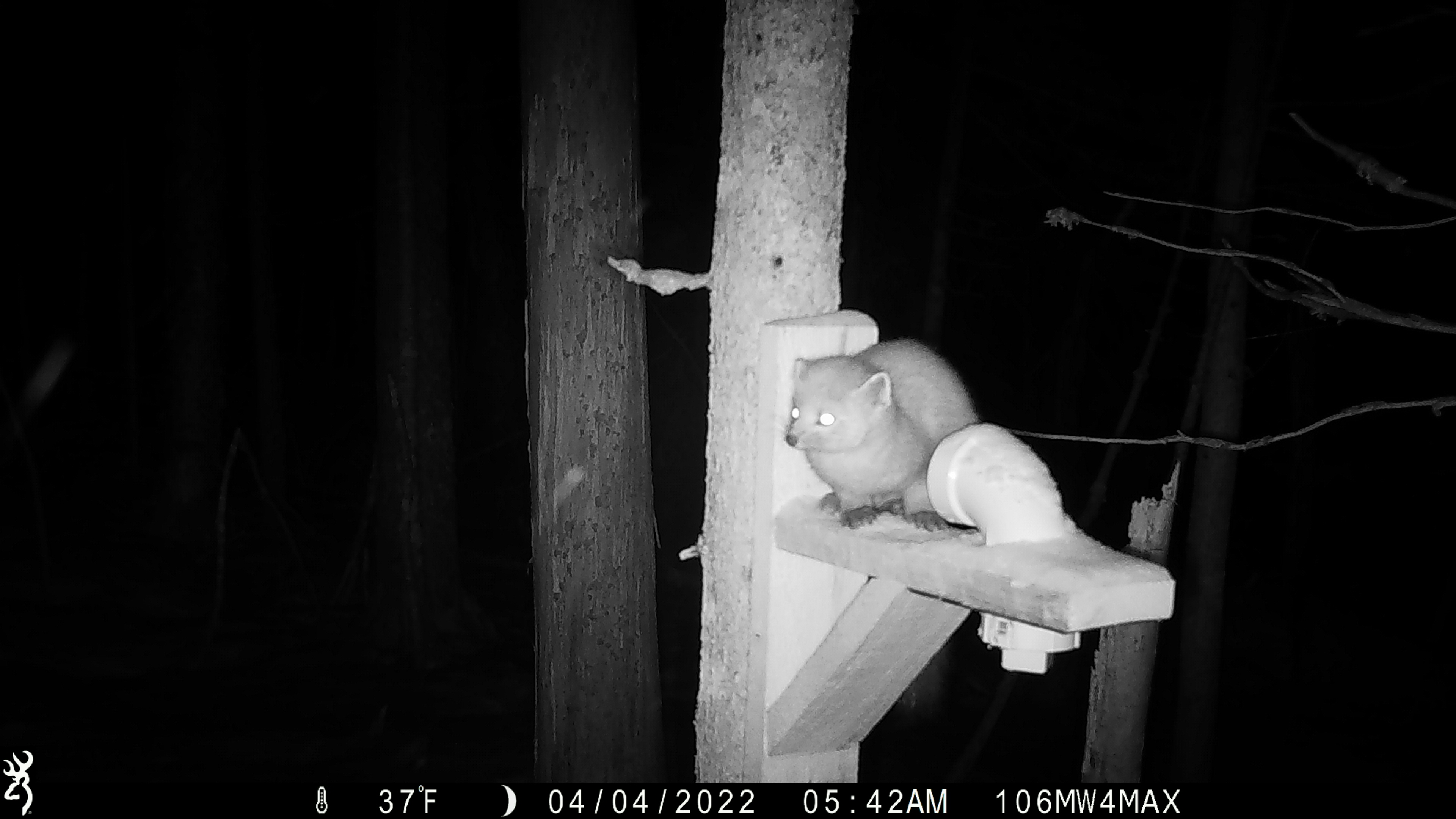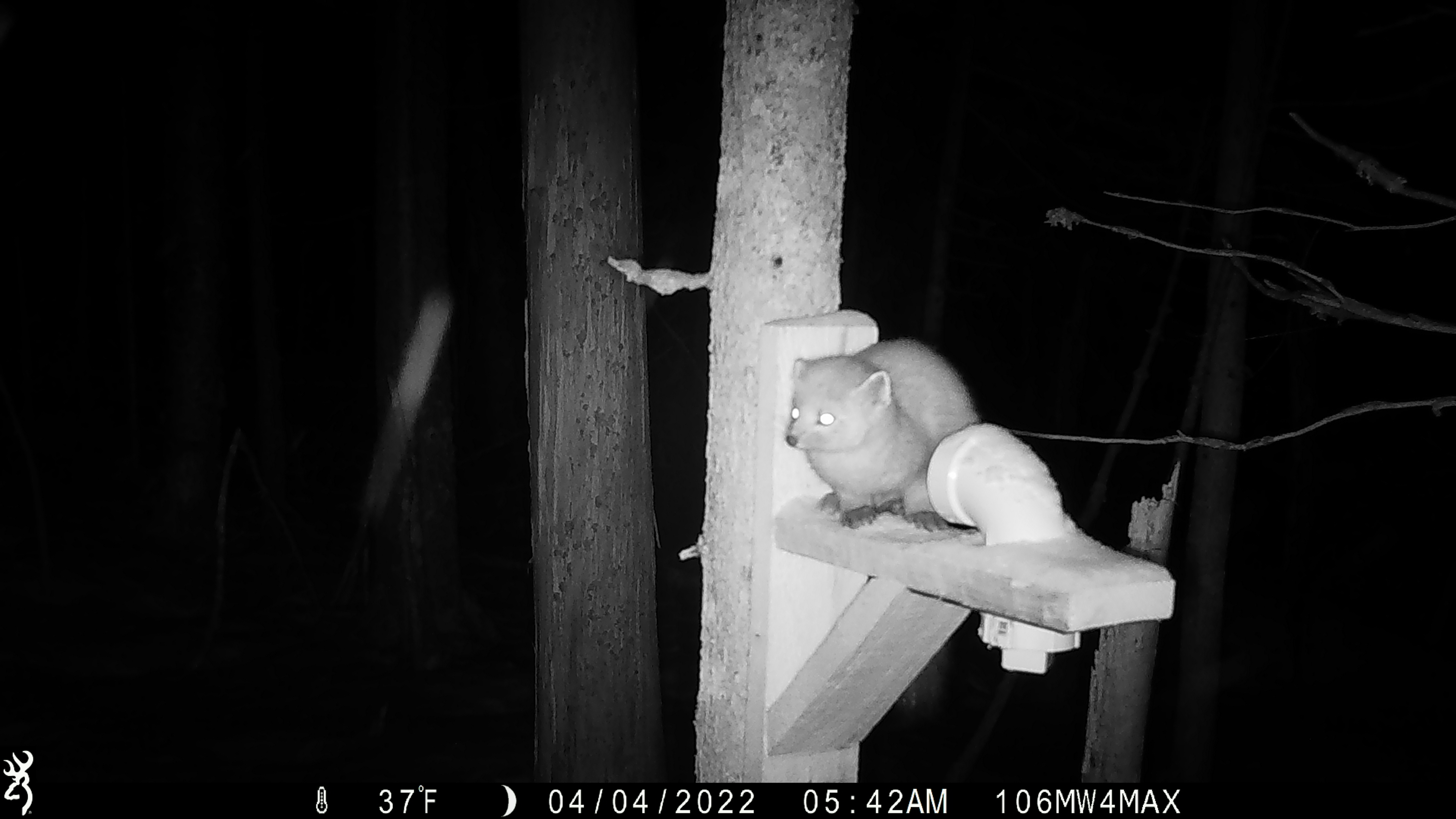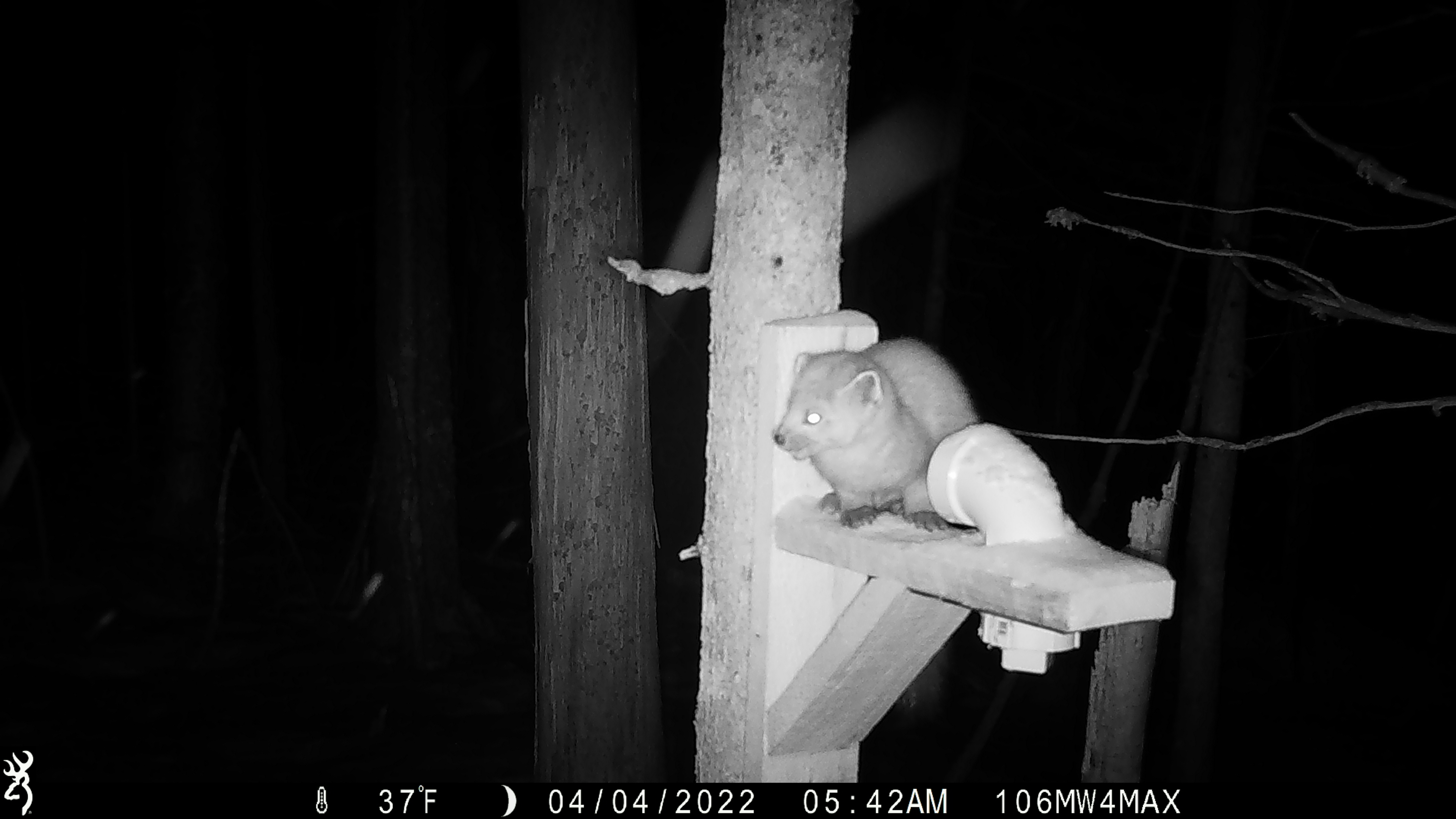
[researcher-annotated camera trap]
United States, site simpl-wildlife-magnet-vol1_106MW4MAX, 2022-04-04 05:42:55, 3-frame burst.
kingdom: Animalia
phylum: Chordata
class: Mammalia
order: Carnivora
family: Mustelidae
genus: Martes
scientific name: Martes americana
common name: american marten